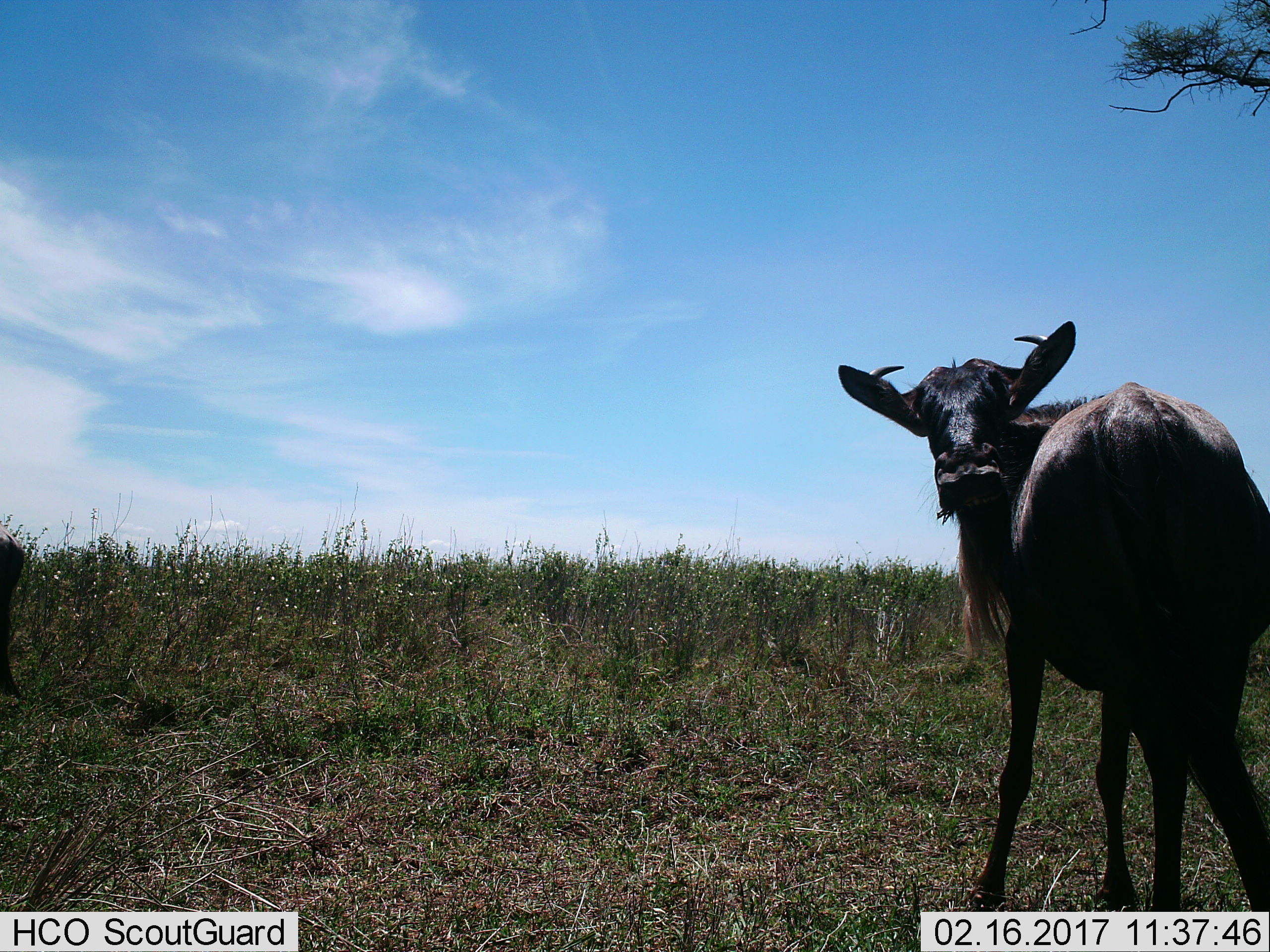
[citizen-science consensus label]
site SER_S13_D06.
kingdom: Animalia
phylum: Chordata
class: Mammalia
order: Artiodactyla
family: Bovidae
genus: Connochaetes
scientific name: Connochaetes taurinus taurinus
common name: blue wildebeest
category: wildebeestblue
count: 1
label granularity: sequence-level